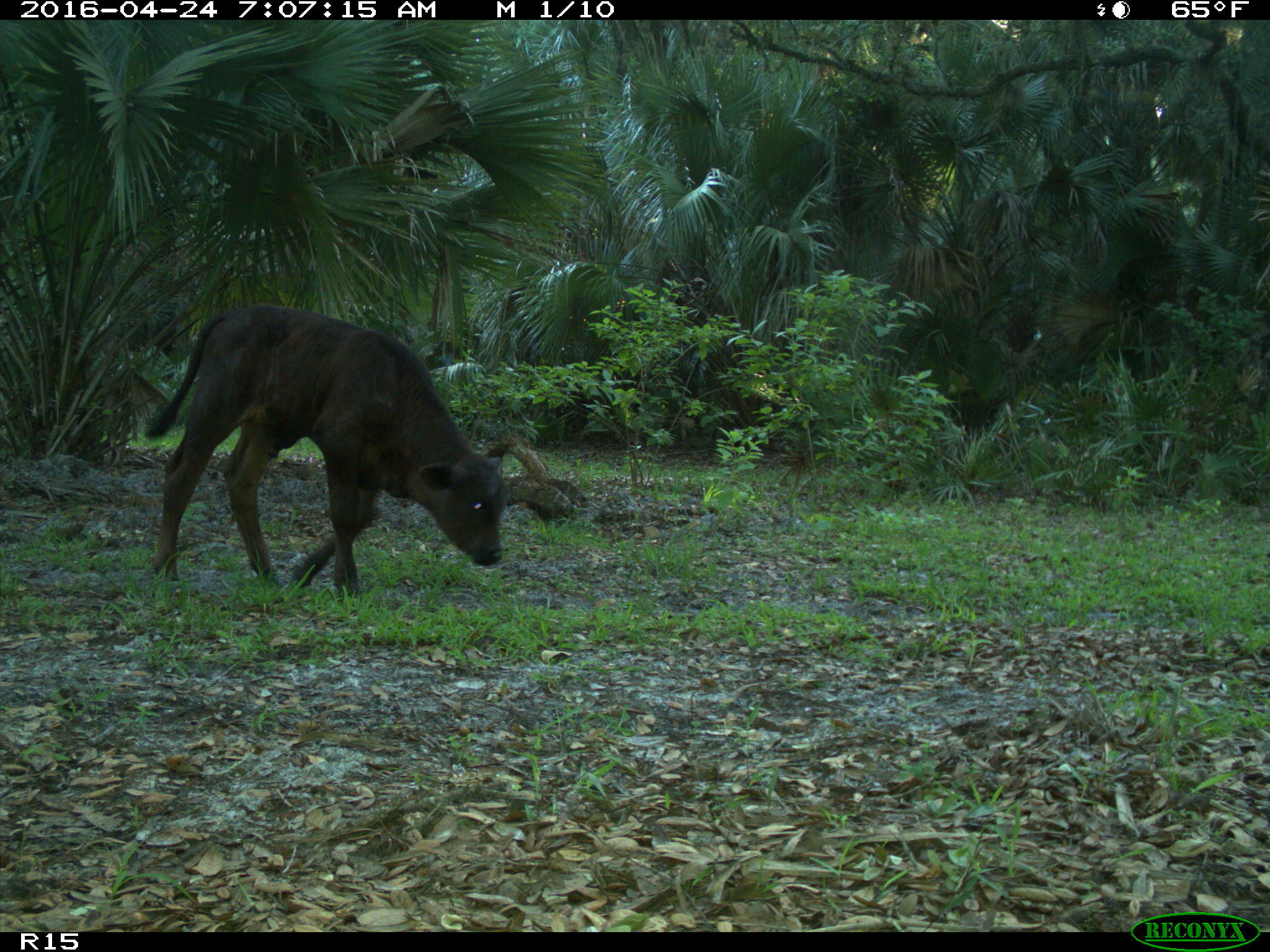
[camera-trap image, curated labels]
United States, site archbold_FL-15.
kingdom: Animalia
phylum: Chordata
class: Mammalia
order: Artiodactyla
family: Bovidae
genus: Bos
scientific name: Bos taurus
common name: domestic cow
Bos taurus (domestic cow).